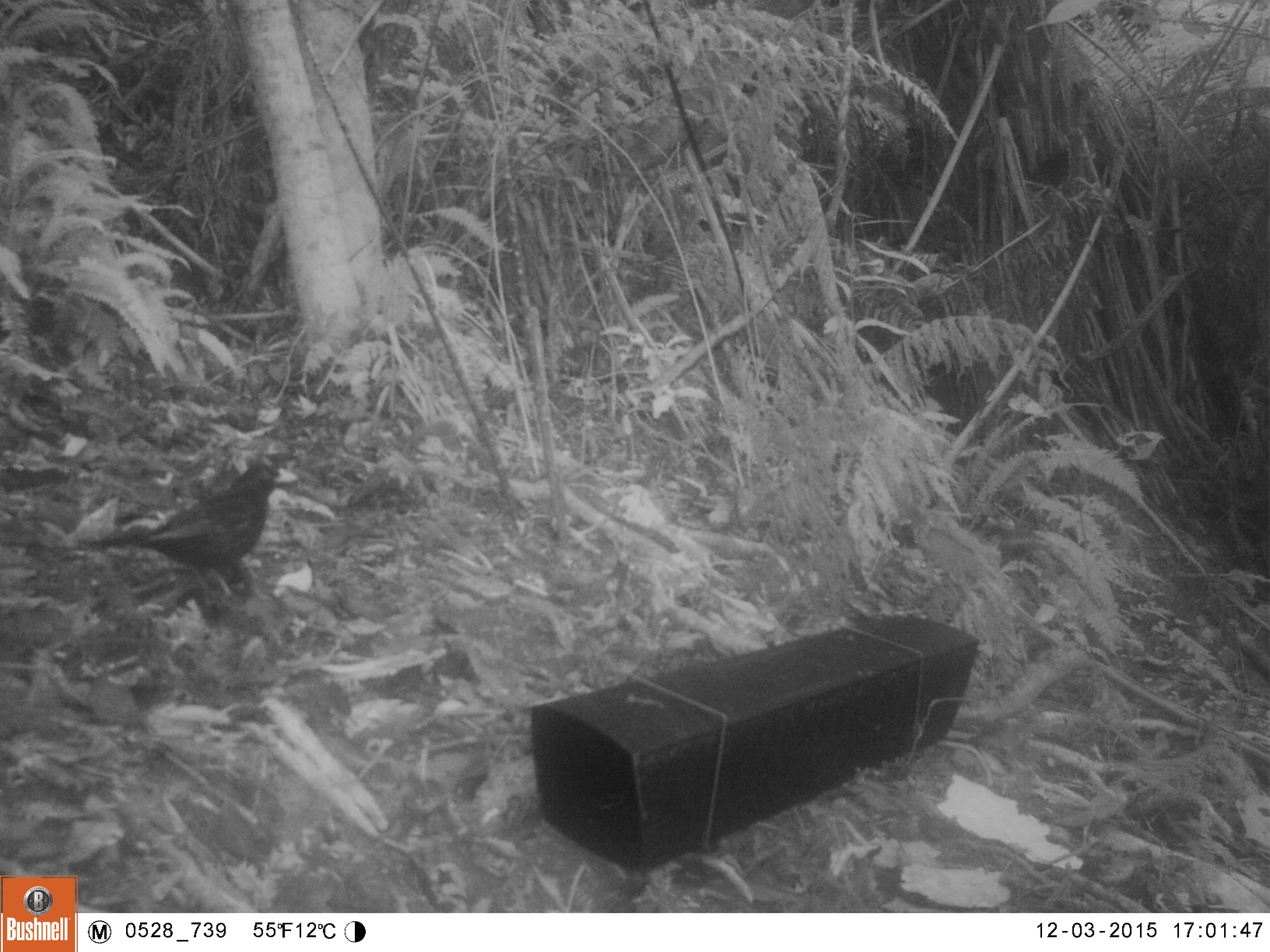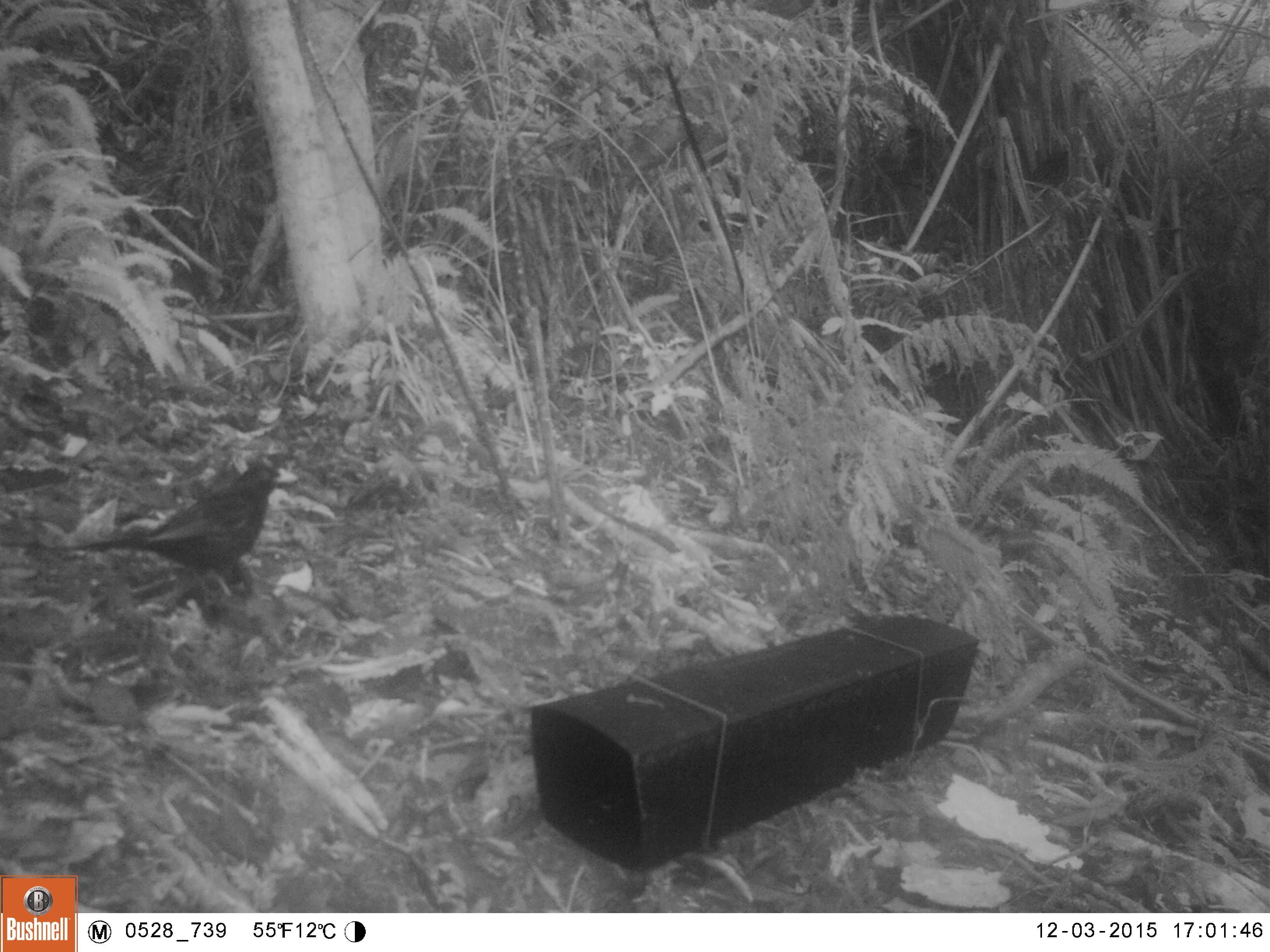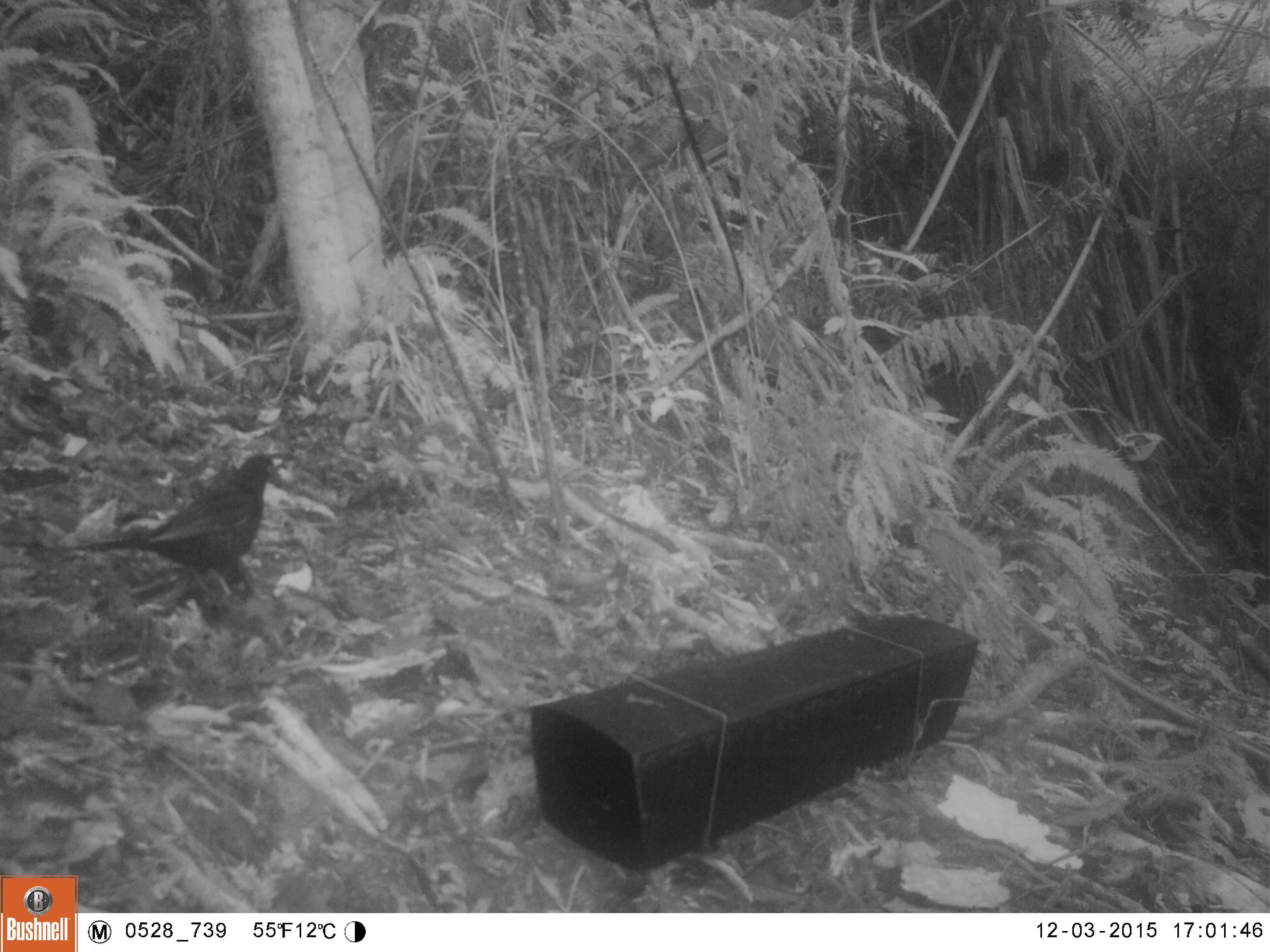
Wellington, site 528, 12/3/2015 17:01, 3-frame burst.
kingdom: Animalia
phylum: Chordata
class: Aves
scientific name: Aves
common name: bird